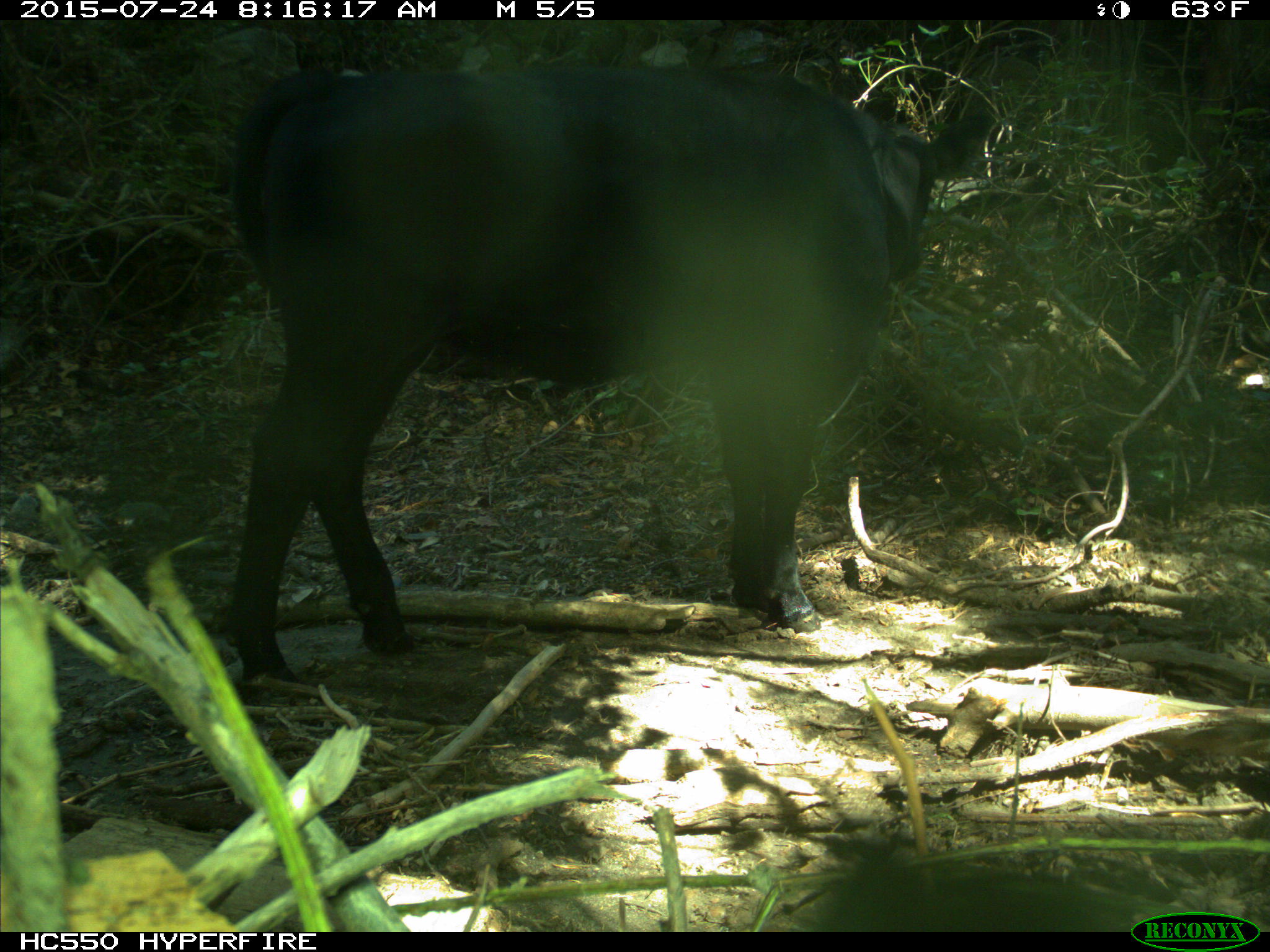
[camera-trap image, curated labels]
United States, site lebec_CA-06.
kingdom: Animalia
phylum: Chordata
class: Mammalia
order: Artiodactyla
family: Bovidae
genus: Bos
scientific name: Bos taurus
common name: domestic cow